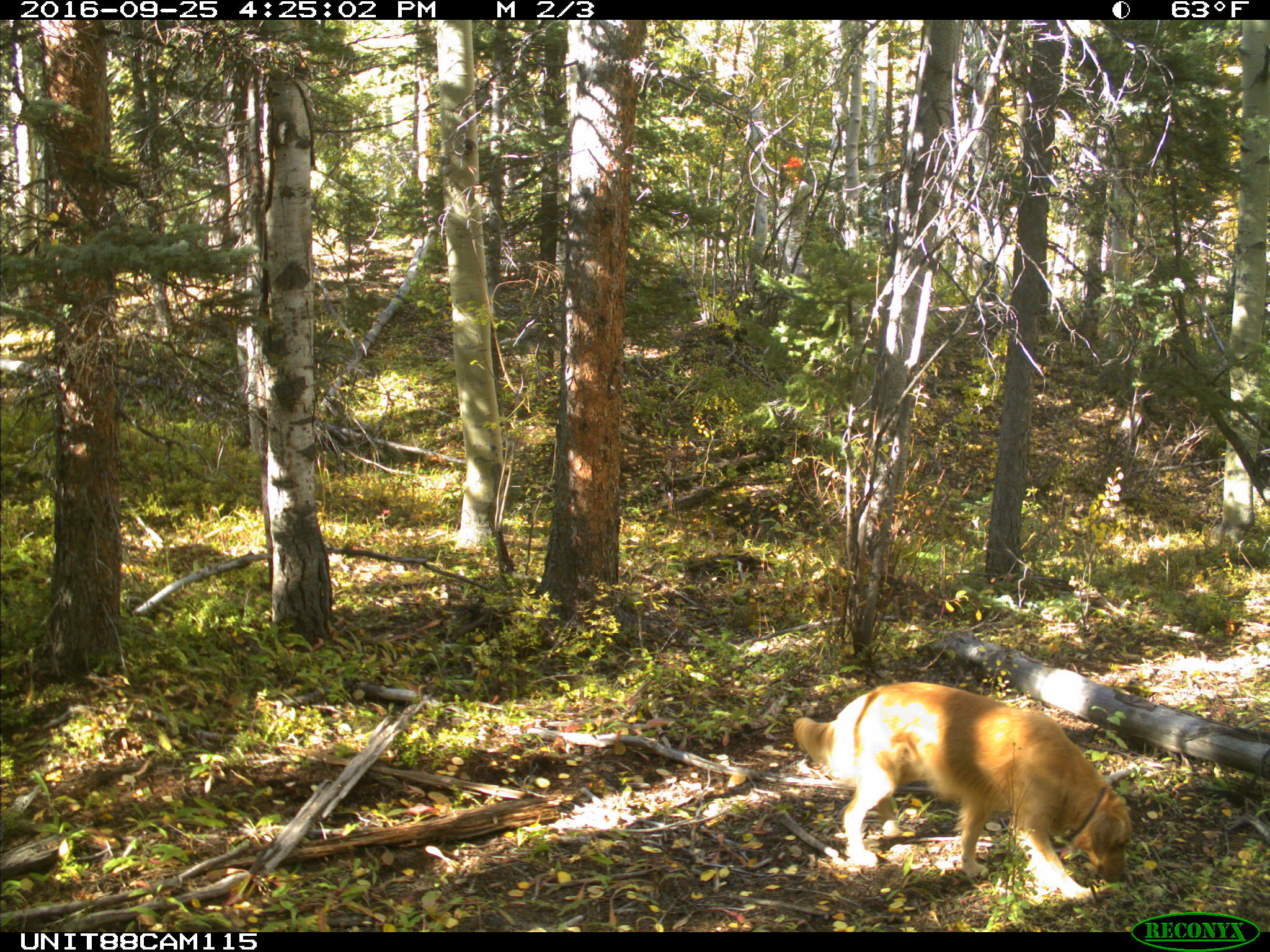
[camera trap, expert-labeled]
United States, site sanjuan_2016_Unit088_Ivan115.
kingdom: Animalia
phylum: Chordata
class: Mammalia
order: Carnivora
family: Canidae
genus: Canis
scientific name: Canis familiaris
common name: domestic dog